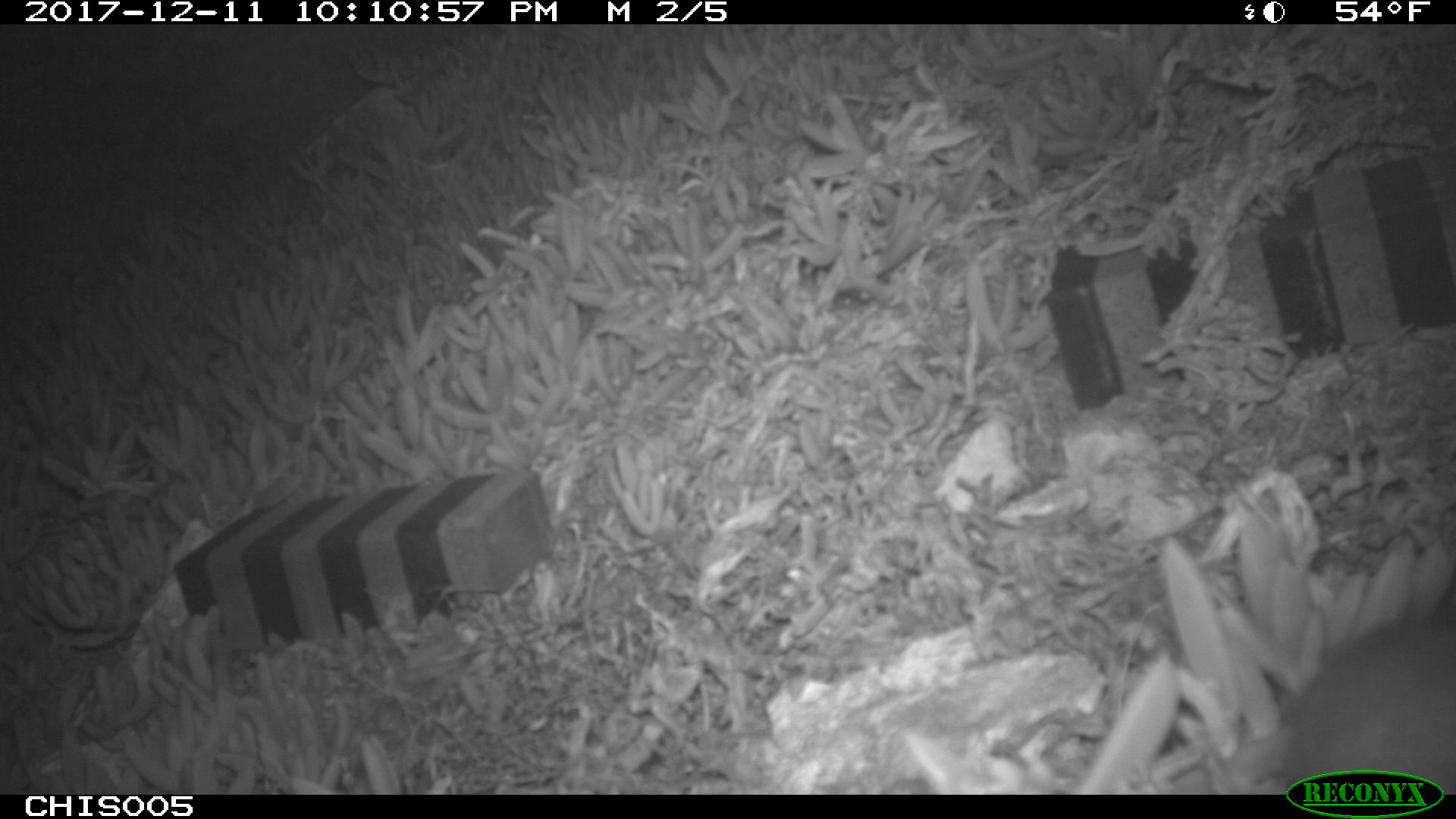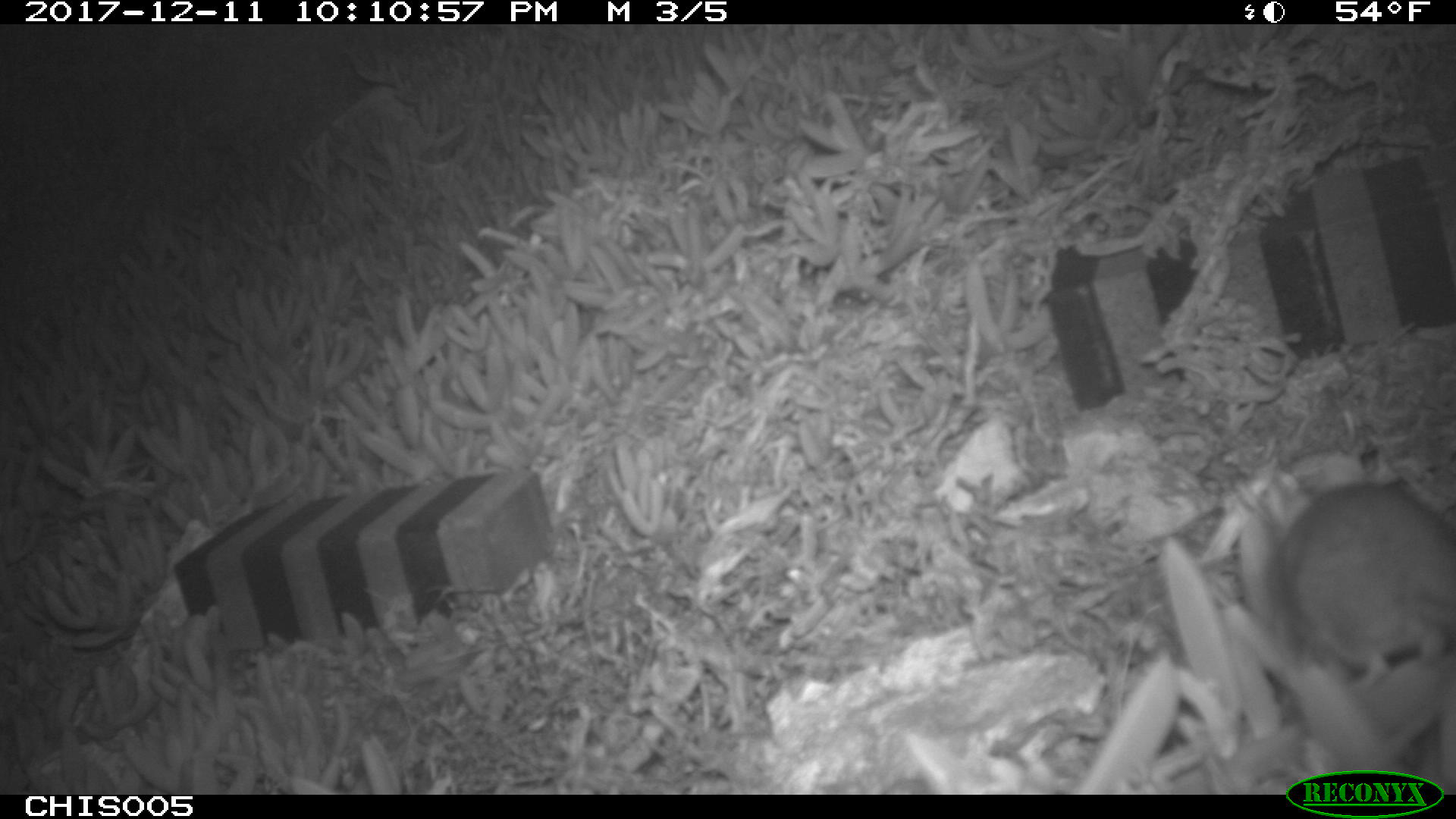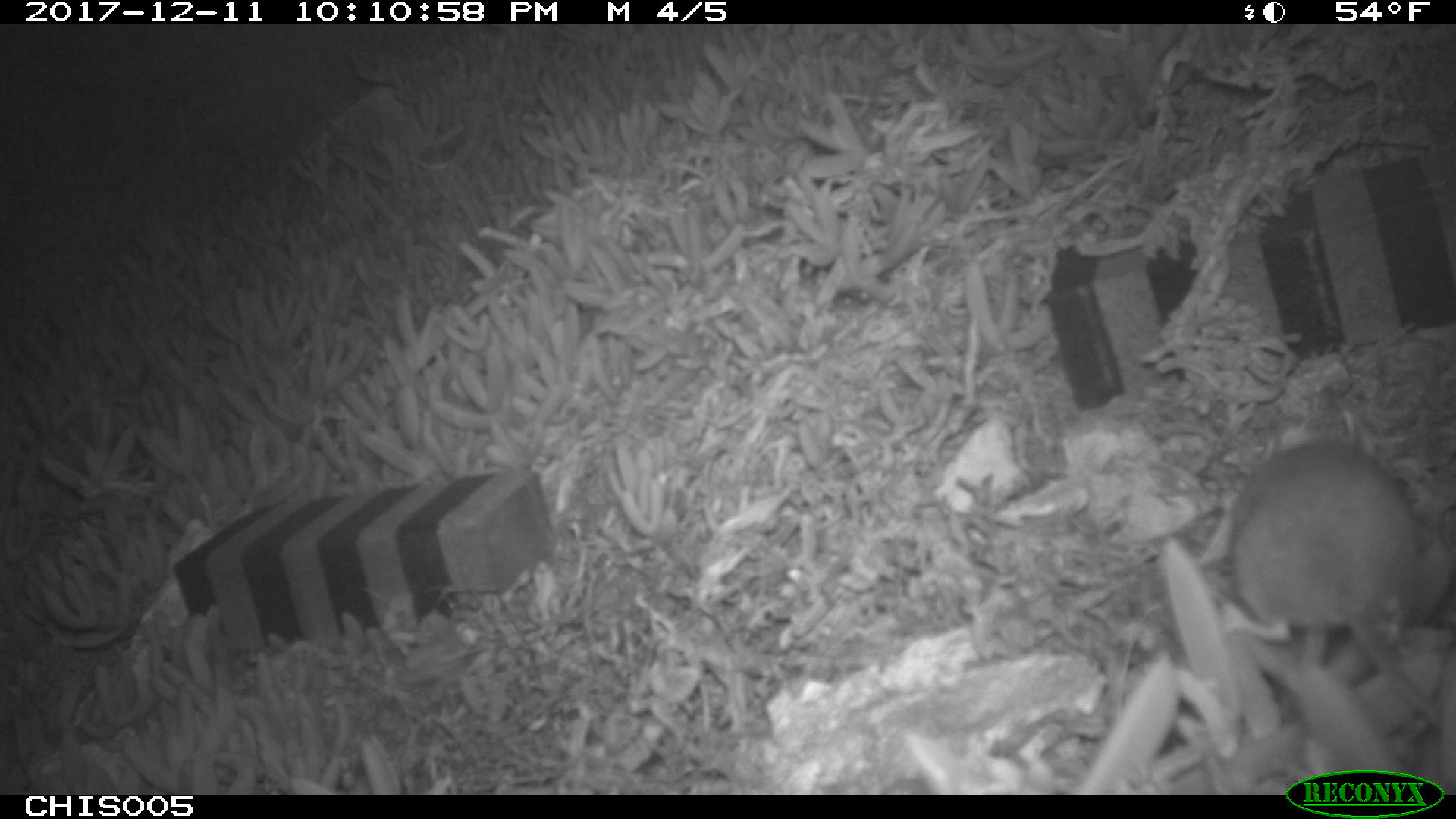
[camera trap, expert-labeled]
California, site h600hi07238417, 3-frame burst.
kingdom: Animalia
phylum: Chordata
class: Mammalia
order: Rodentia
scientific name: Rodentia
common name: rodent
Rodent (Rodentia).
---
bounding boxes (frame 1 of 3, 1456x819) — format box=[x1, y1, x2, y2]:
rodent: box=[1283, 592, 1455, 795]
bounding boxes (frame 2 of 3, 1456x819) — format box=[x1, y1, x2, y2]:
rodent: box=[1263, 479, 1455, 664]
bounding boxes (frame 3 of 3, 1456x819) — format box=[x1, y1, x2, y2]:
rodent: box=[1230, 438, 1455, 732]